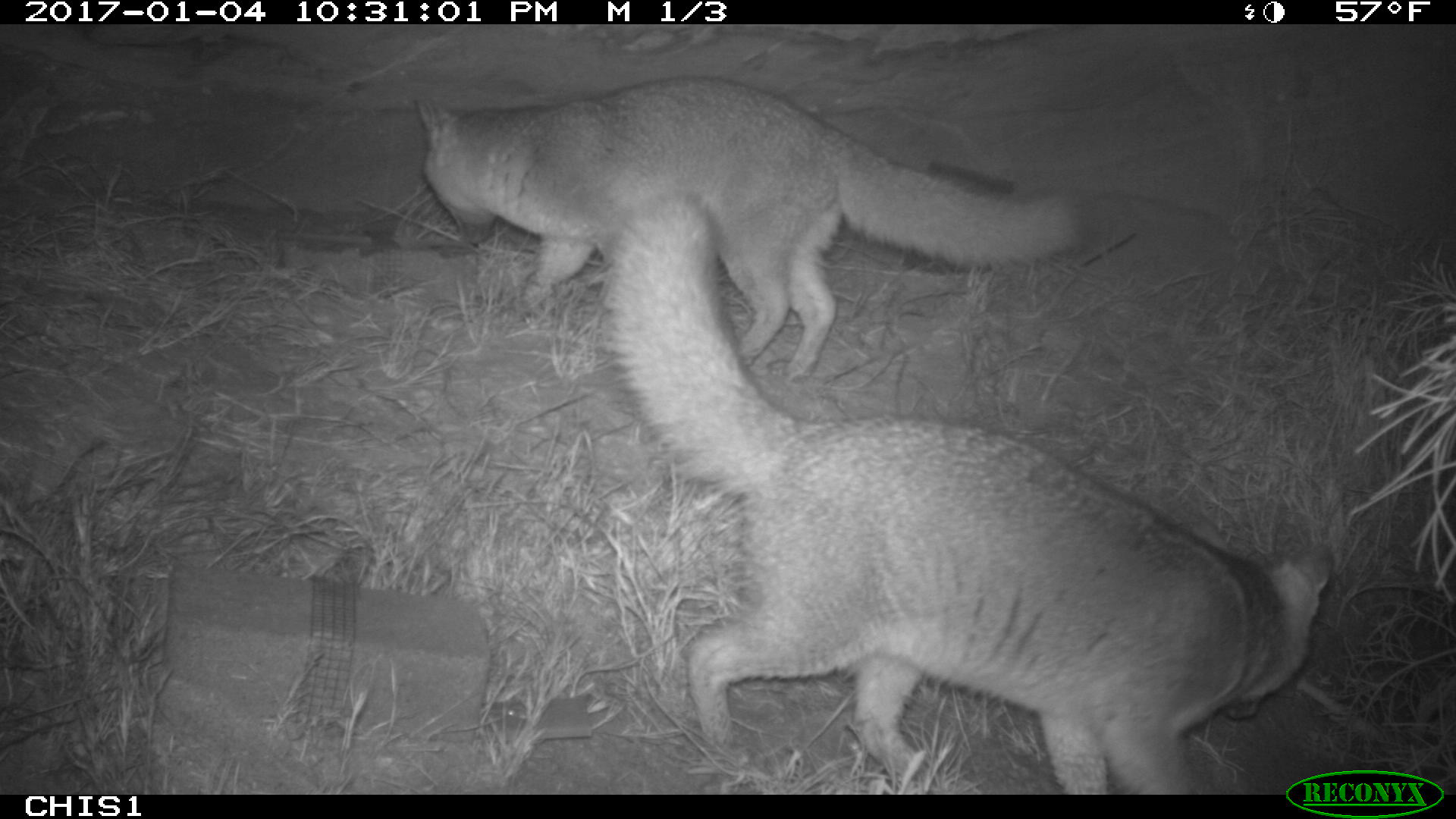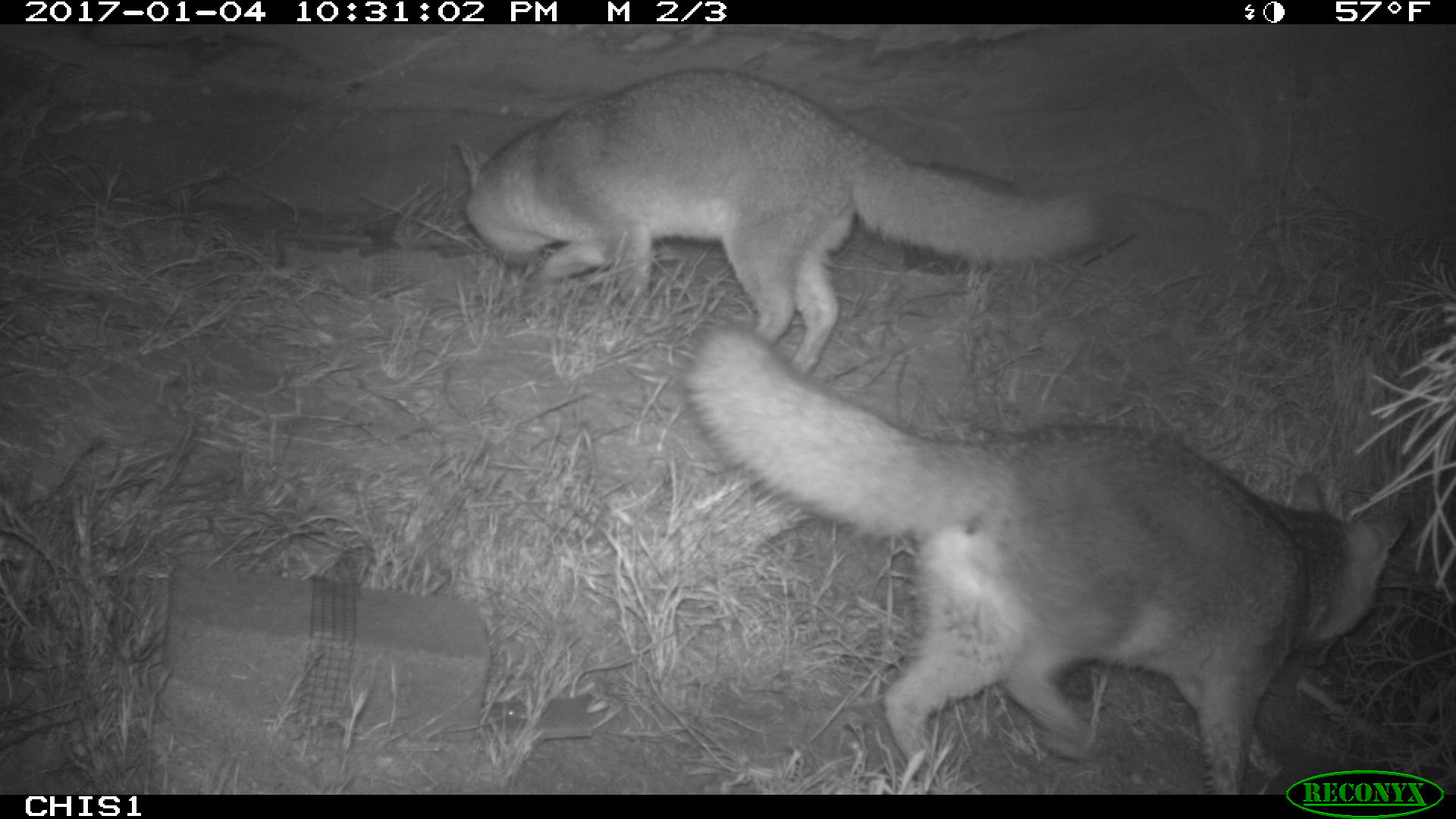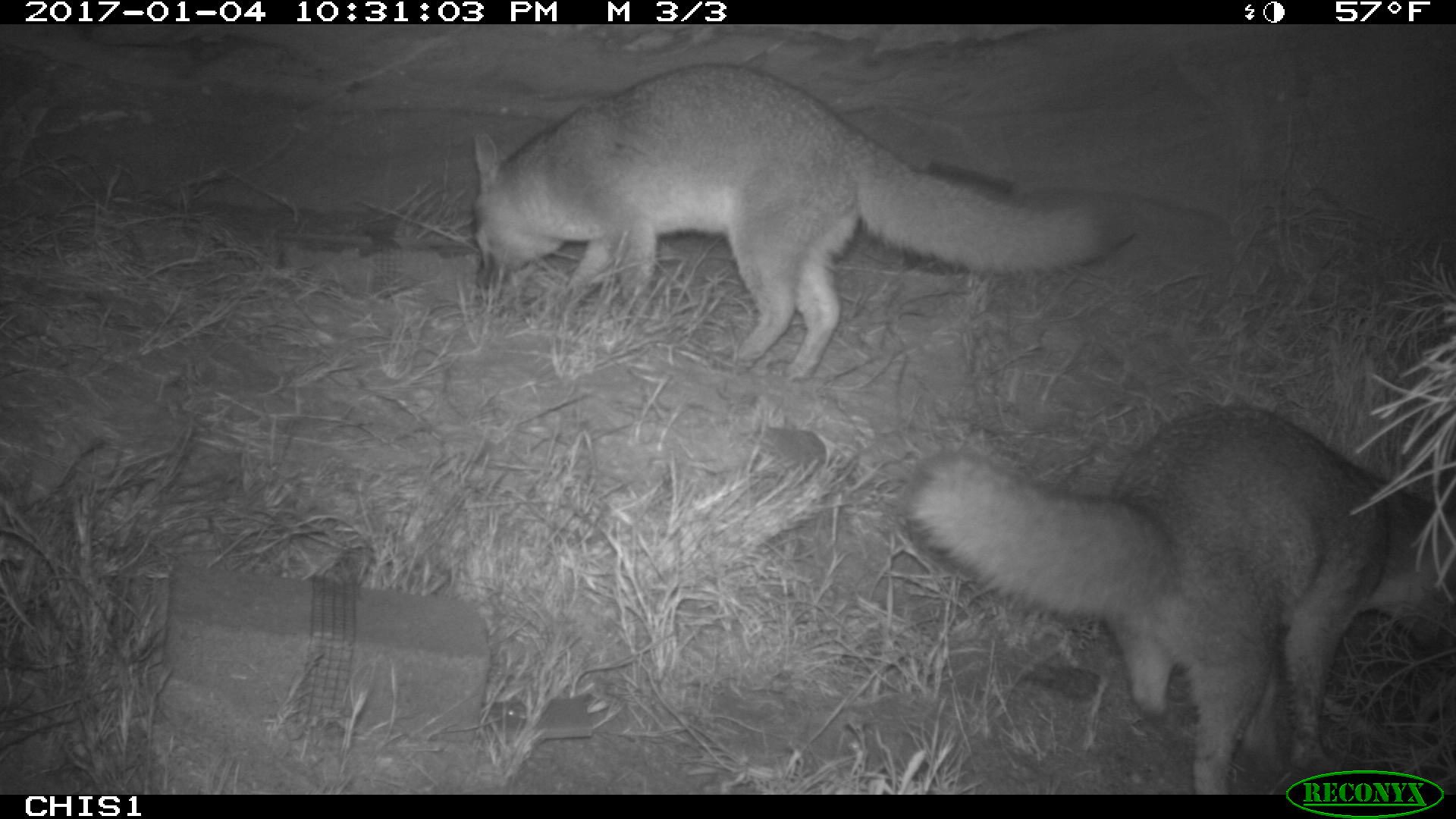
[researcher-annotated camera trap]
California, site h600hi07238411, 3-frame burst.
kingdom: Animalia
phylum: Chordata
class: Mammalia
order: Carnivora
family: Canidae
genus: Urocyon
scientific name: Urocyon littoralis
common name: island fox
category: fox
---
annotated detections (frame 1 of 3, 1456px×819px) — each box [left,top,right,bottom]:
fox: [605,189,1333,795]; [414,76,1081,381]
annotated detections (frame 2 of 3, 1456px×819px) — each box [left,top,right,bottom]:
fox: [680,322,1410,795]; [454,65,1118,377]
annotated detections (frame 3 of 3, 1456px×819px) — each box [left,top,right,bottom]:
fox: [472,61,1138,384]; [898,408,1455,793]